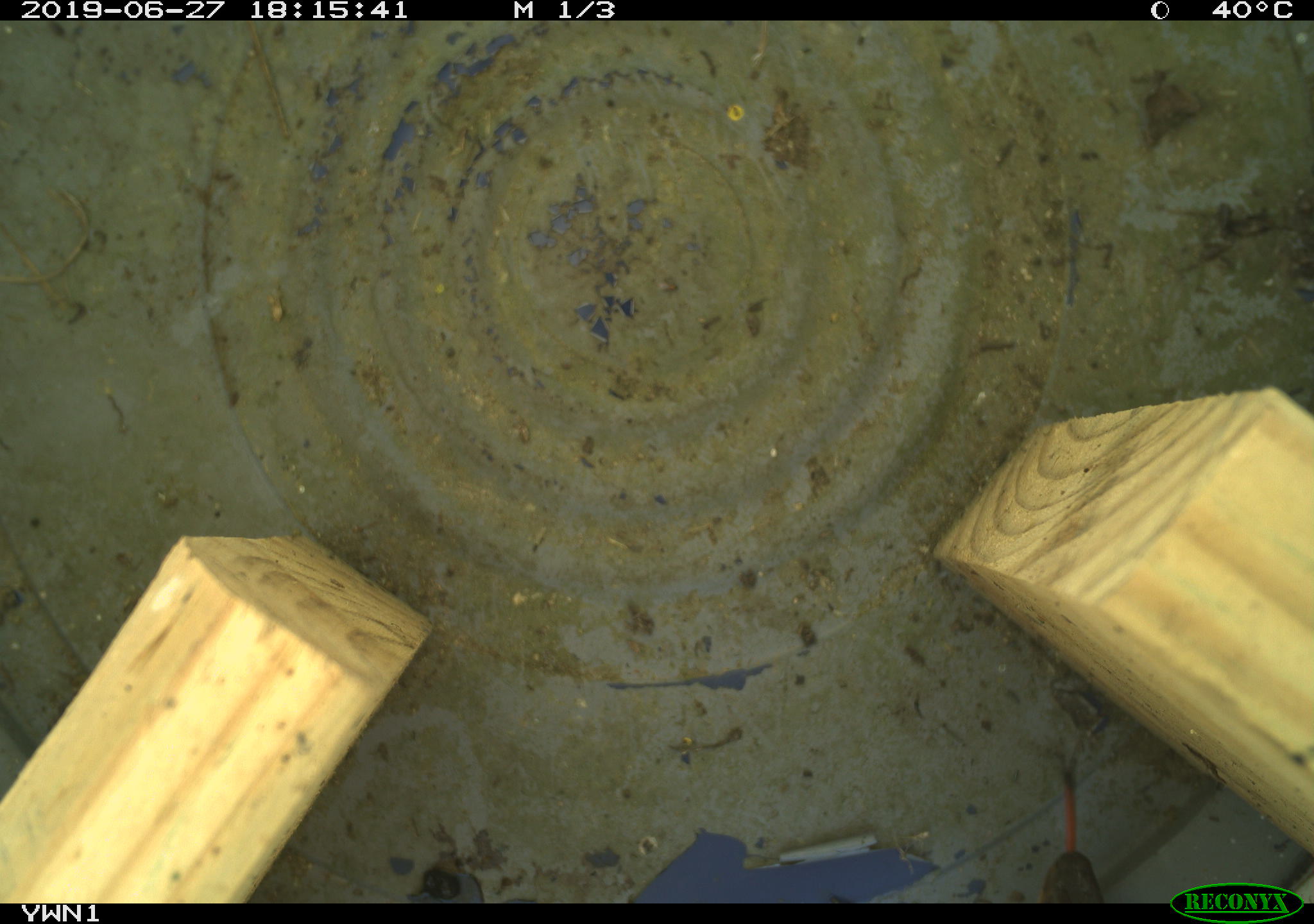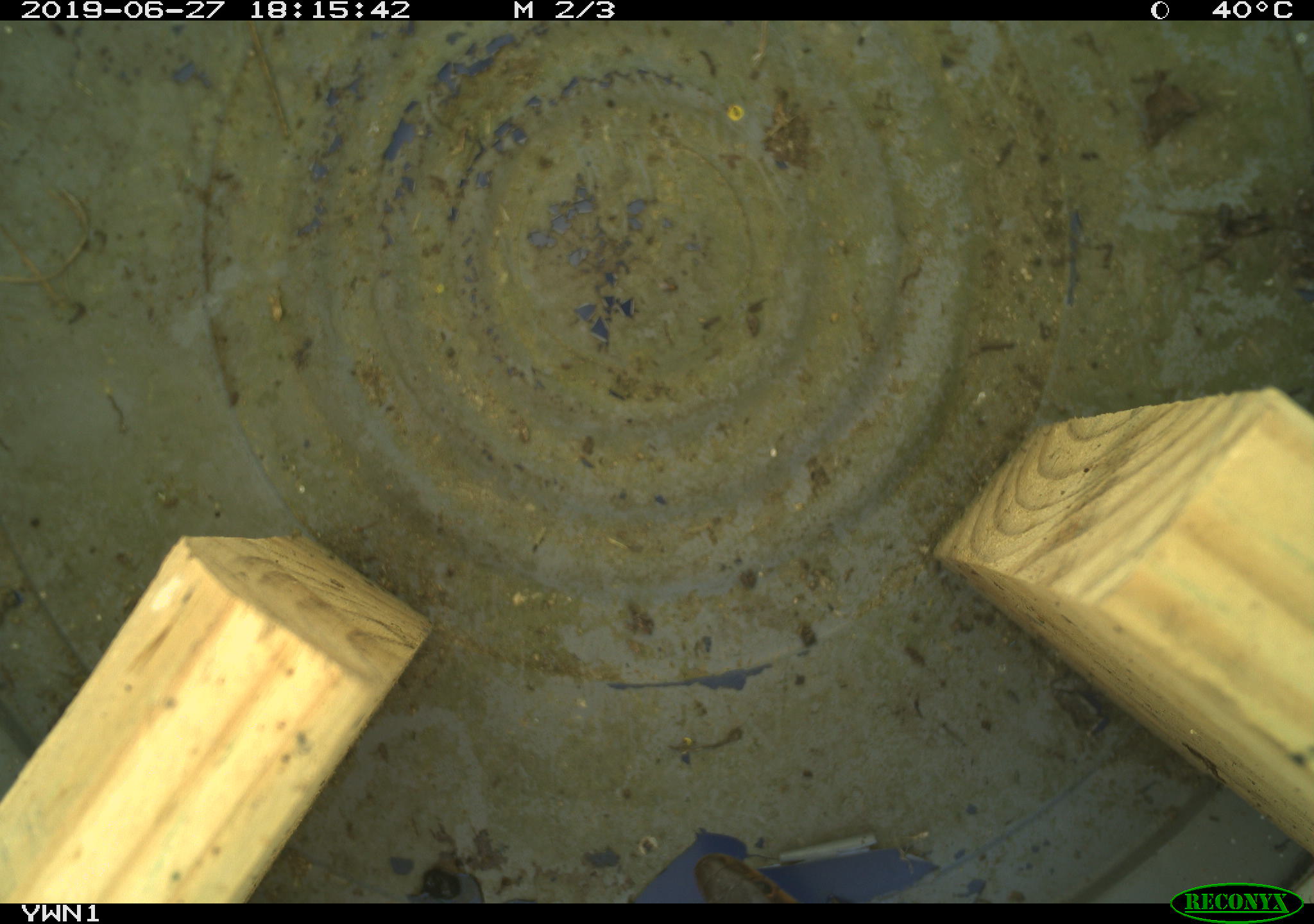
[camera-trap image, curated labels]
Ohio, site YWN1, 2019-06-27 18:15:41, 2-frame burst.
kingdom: Animalia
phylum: Chordata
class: Reptilia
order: Squamata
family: Colubridae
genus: Thamnophis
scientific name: Thamnophis sirtalis sirtalis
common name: eastern gartersnake